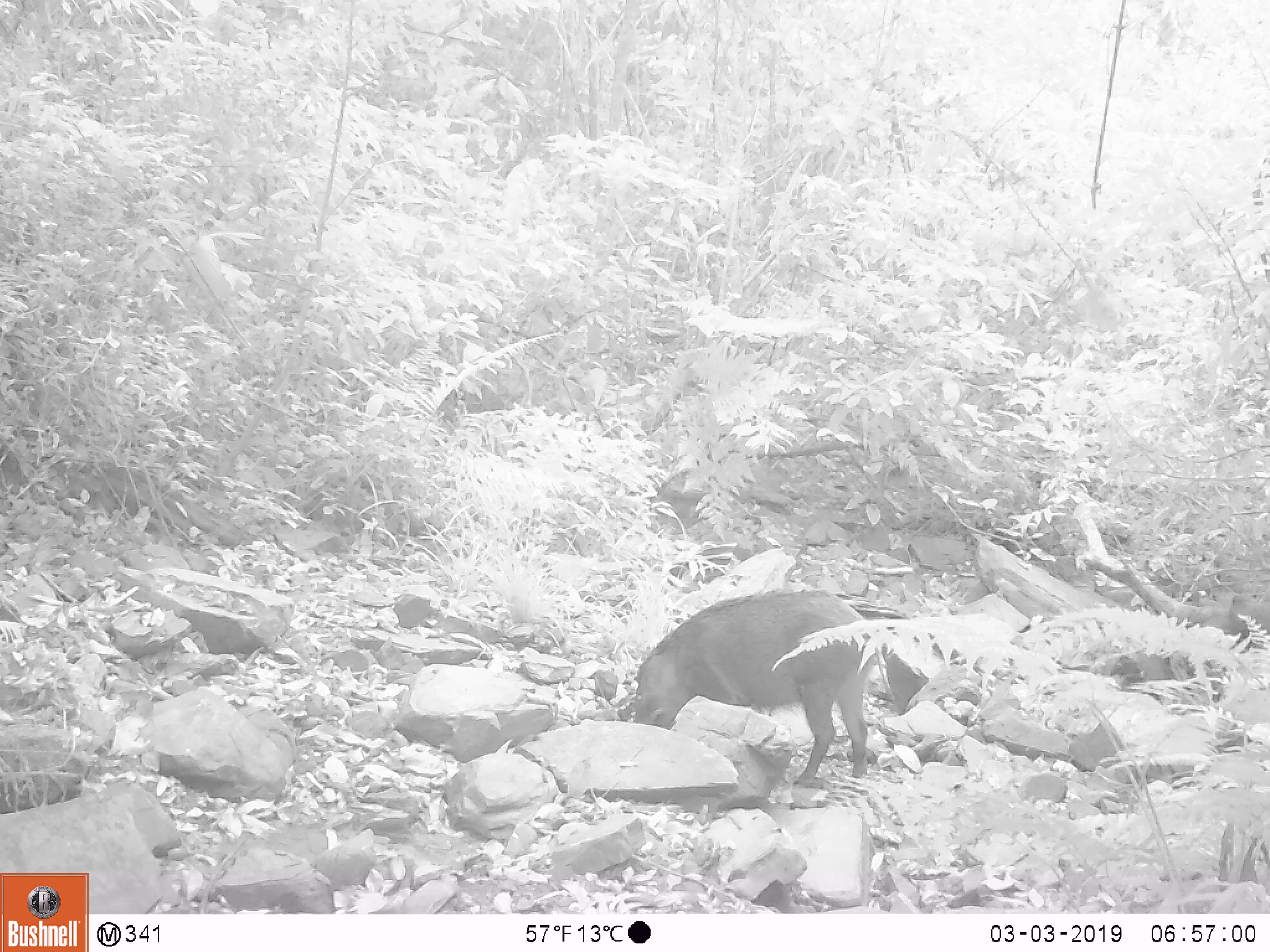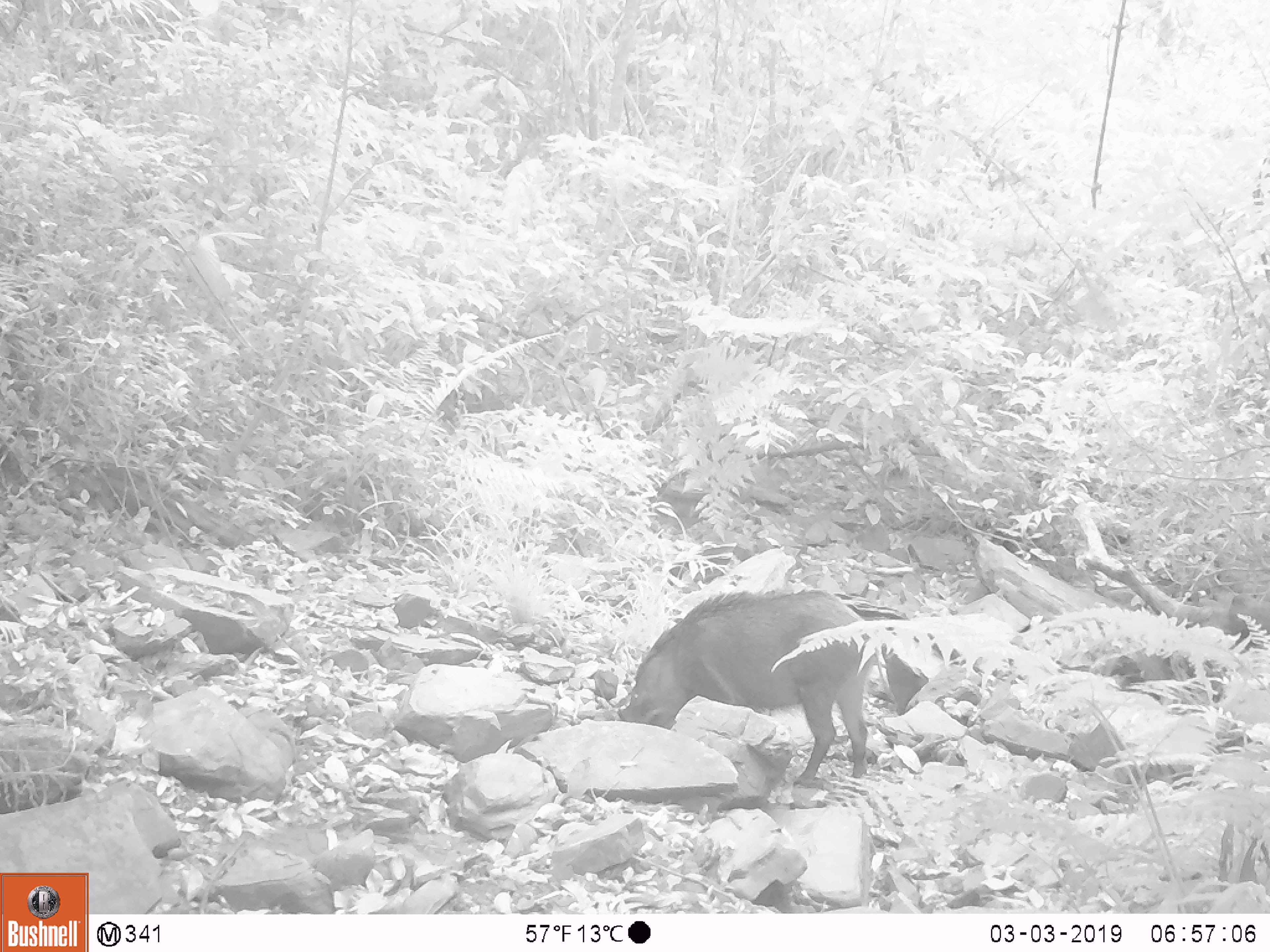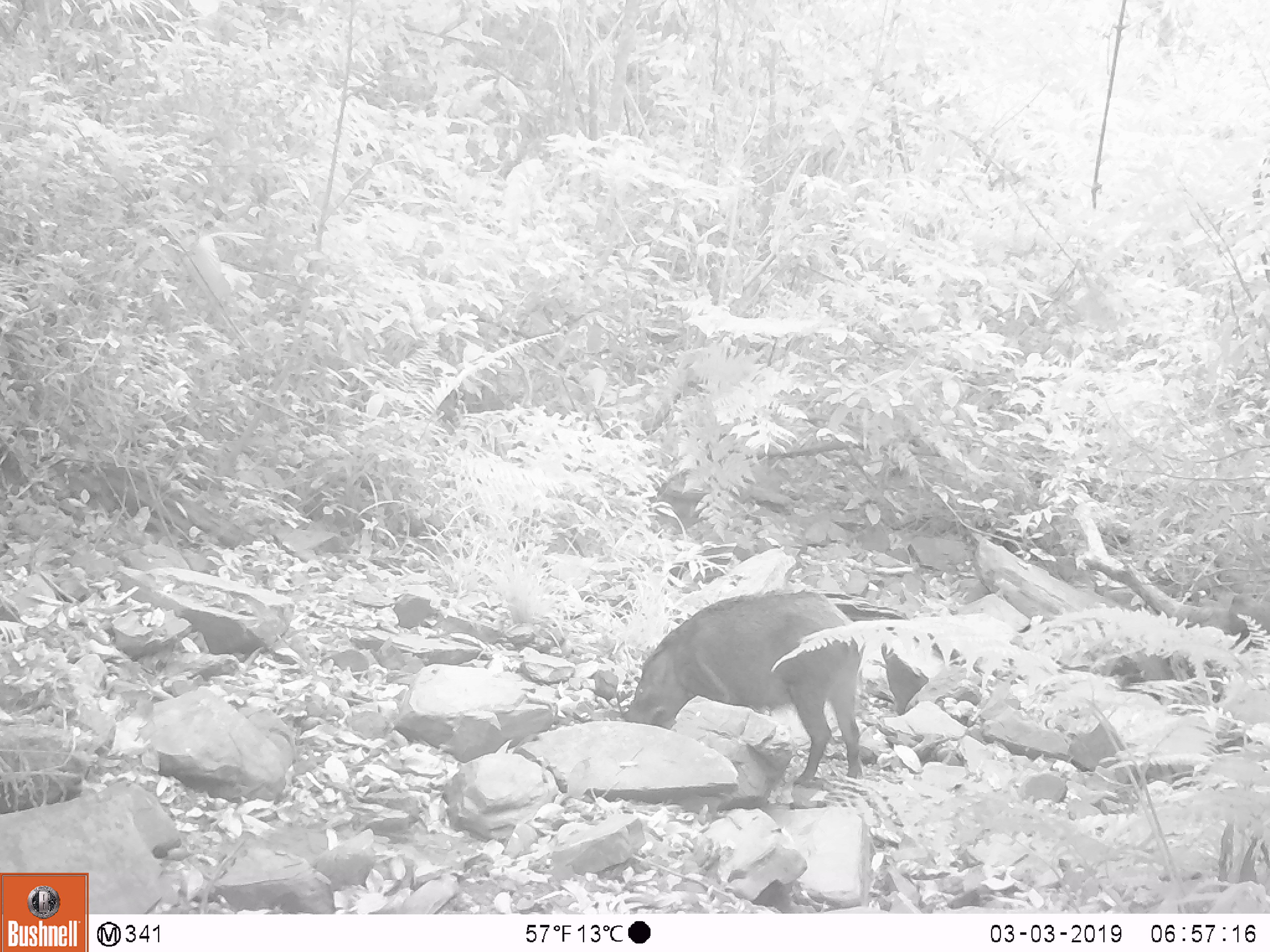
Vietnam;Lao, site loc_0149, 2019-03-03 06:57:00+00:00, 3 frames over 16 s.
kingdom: Animalia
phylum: Chordata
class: Mammalia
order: Artiodactyla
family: Suidae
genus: Sus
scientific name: Sus scrofa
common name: eurasian wild pig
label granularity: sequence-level